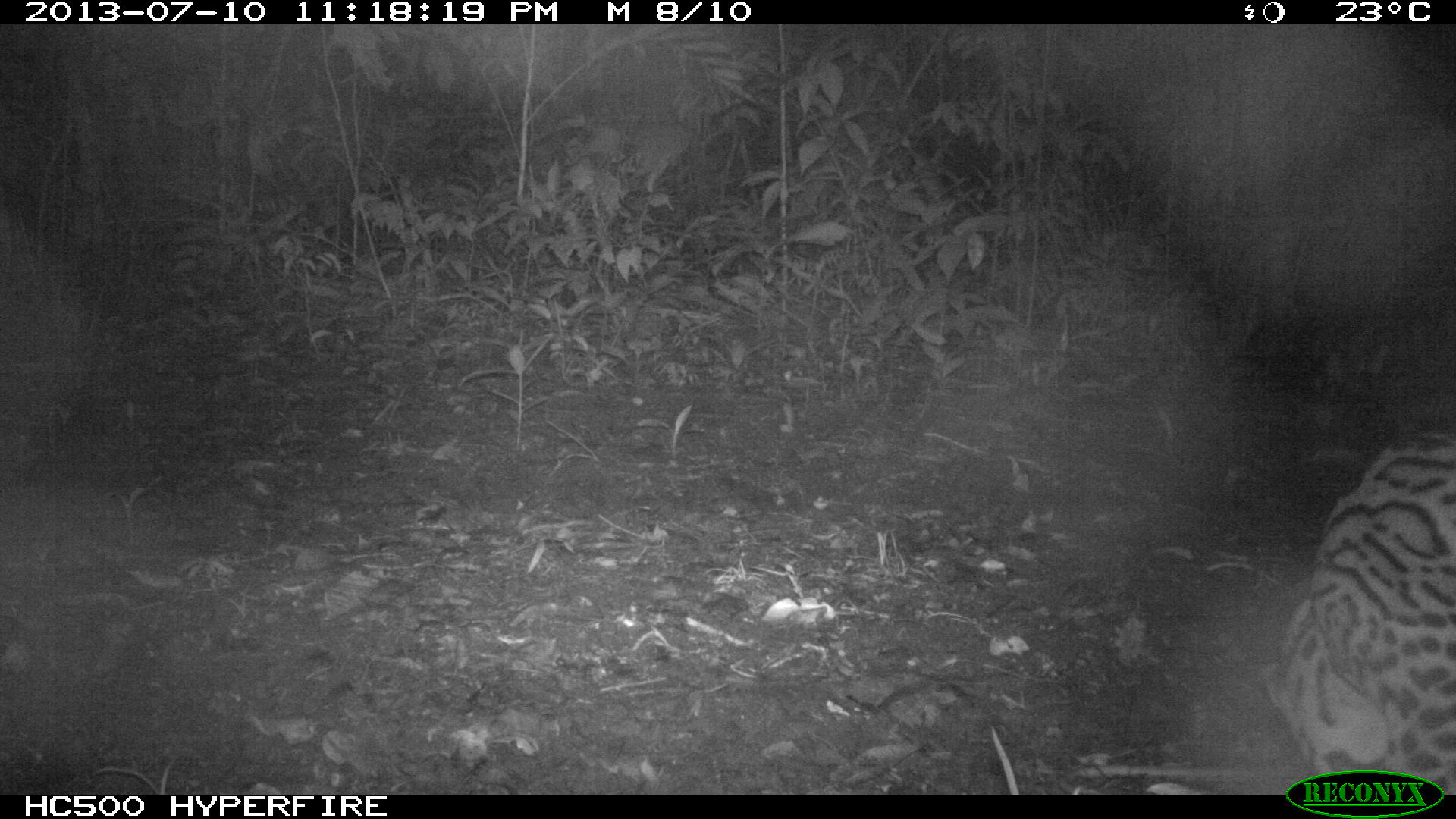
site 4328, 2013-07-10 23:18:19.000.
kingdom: Animalia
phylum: Chordata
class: Mammalia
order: Carnivora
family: Felidae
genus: Leopardus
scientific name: Leopardus pardalis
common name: ocelot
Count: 1.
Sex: male.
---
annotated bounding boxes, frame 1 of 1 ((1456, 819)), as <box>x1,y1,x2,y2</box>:
leopardus pardalis: <box>1261,431,1456,792</box>